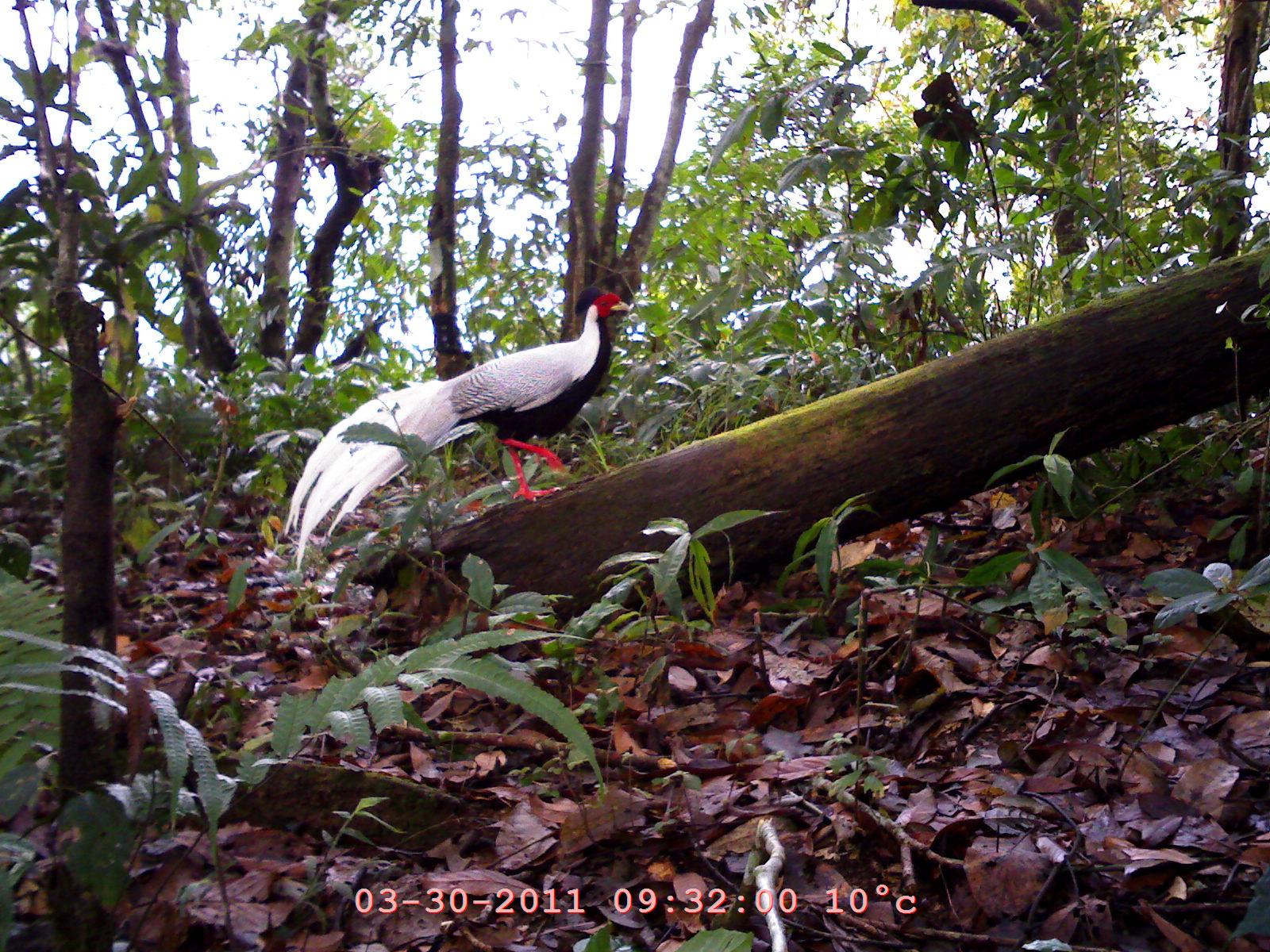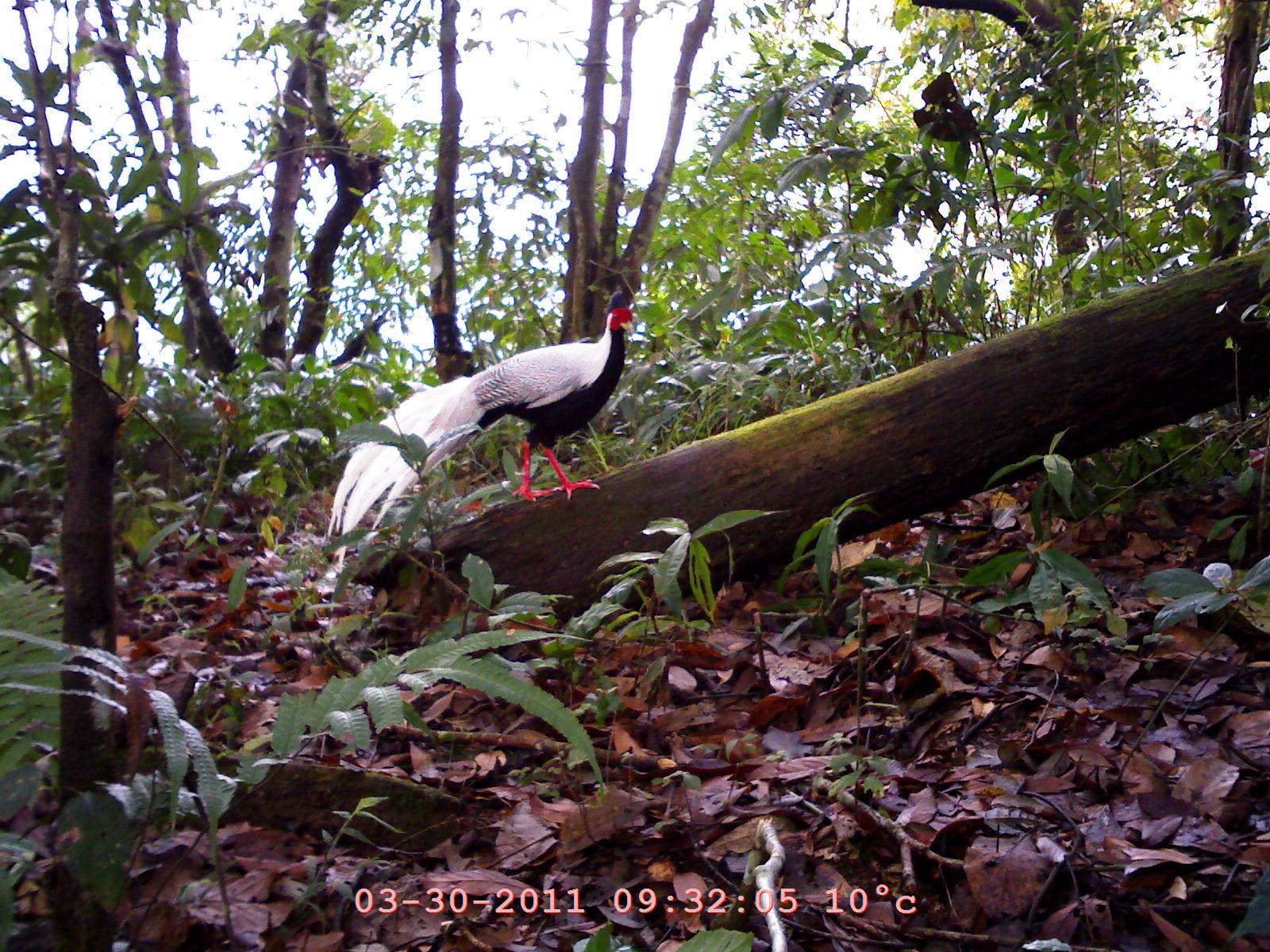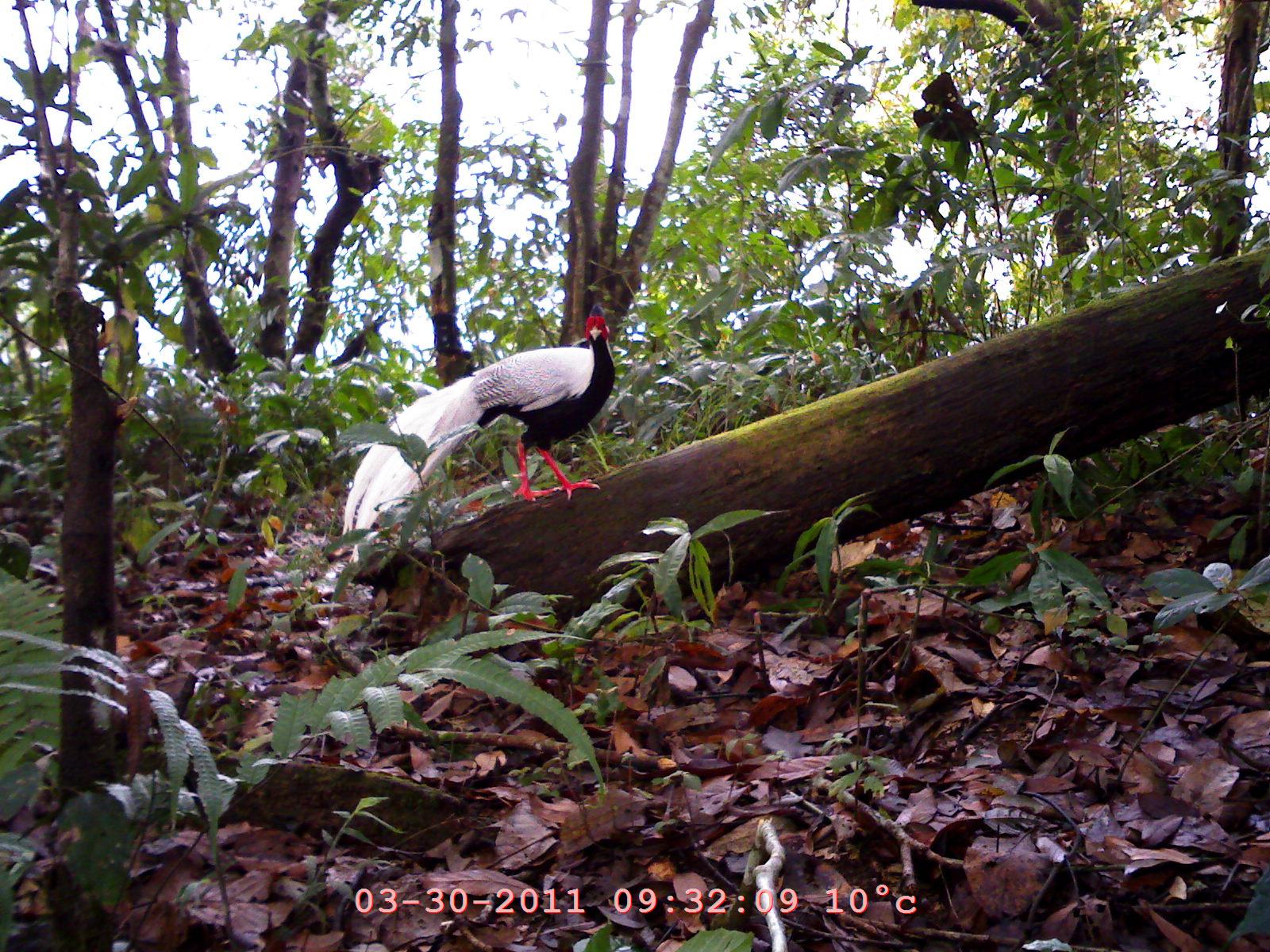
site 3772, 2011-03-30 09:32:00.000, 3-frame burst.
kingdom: Animalia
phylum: Chordata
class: Aves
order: Galliformes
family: Phasianidae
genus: Lophura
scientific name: Lophura nycthemera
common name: silver pheasant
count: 1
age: adult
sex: male